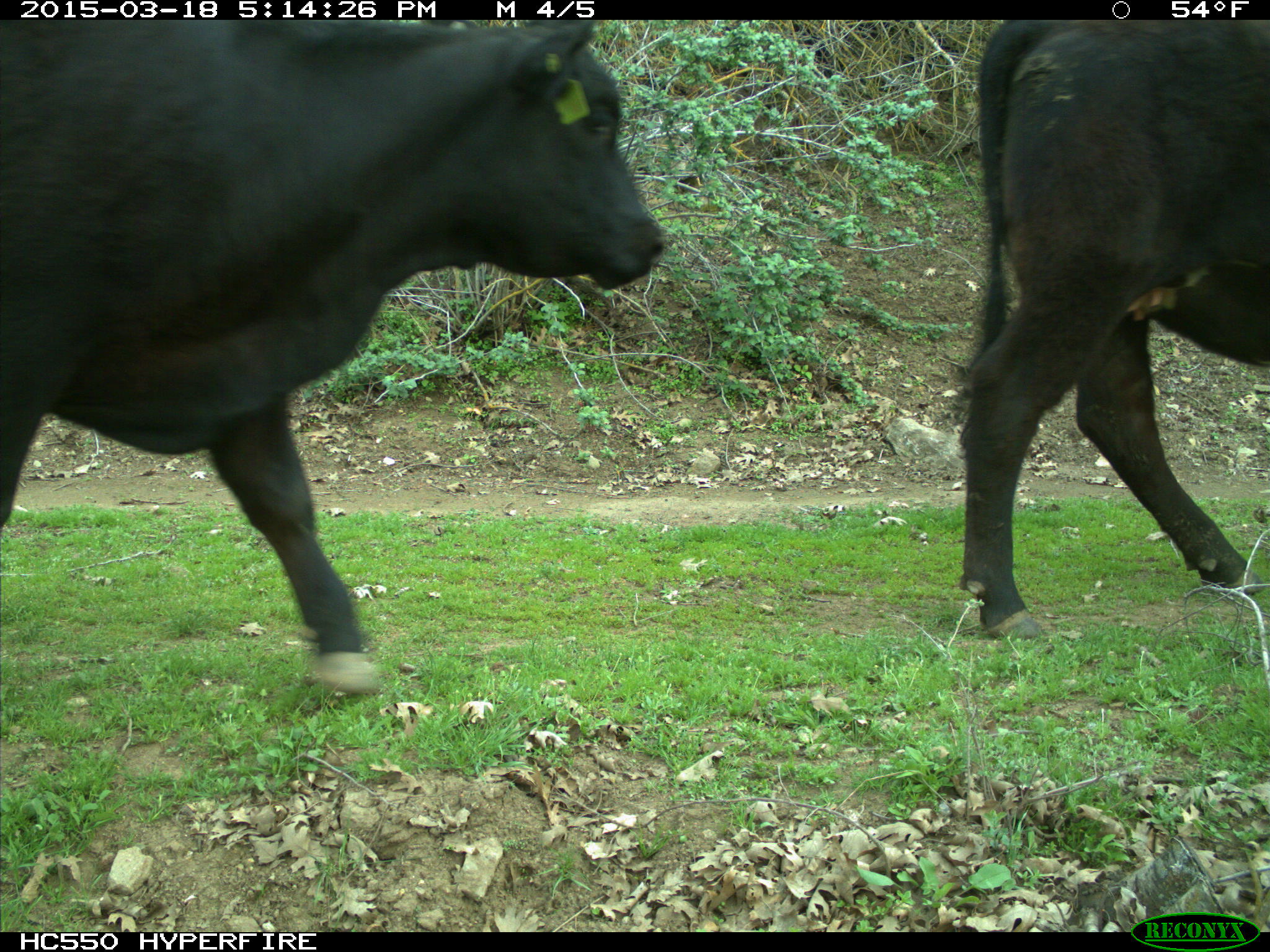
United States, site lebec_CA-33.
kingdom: Animalia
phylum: Chordata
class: Mammalia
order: Artiodactyla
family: Bovidae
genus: Bos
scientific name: Bos taurus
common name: domestic cow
Bos taurus (domestic cow).